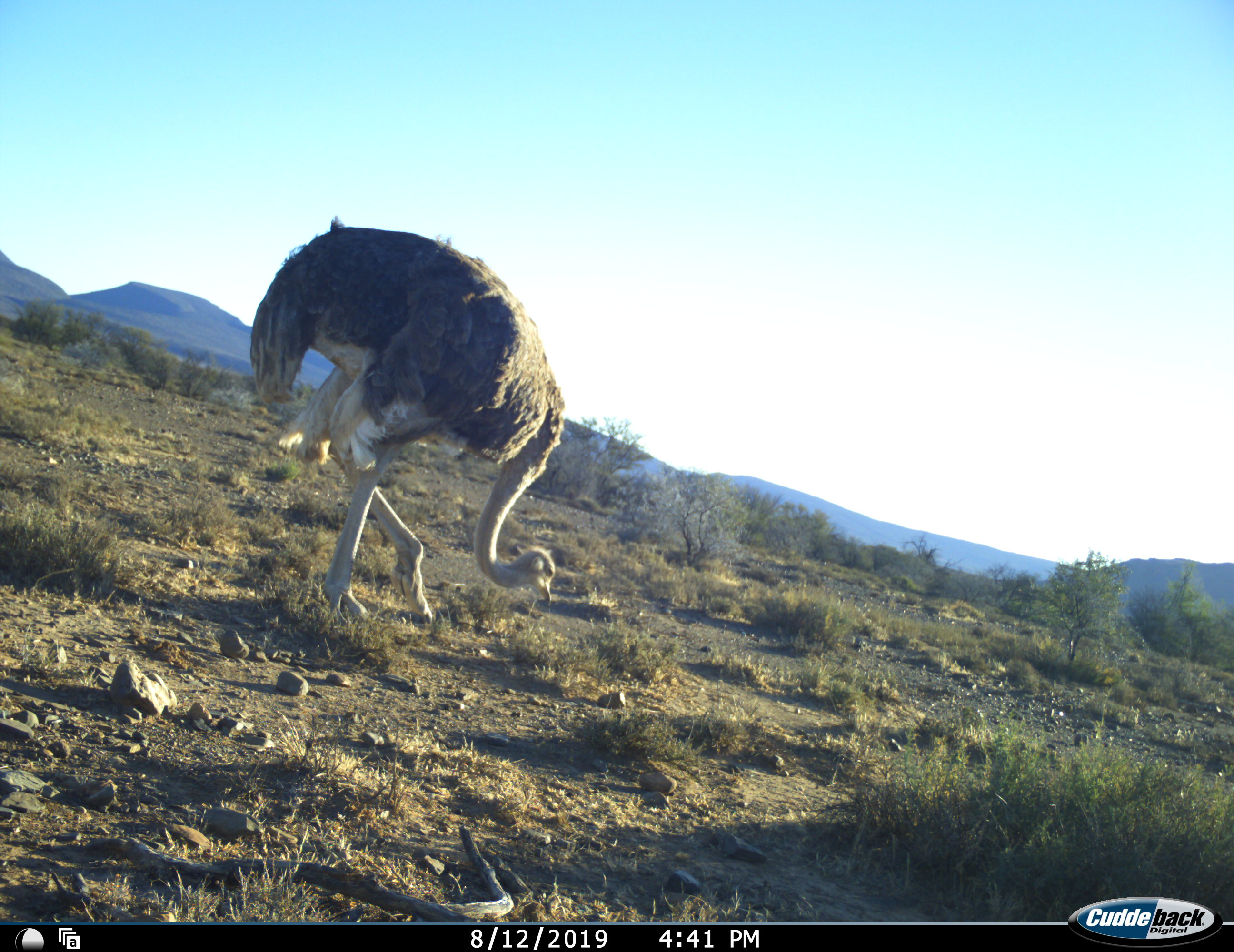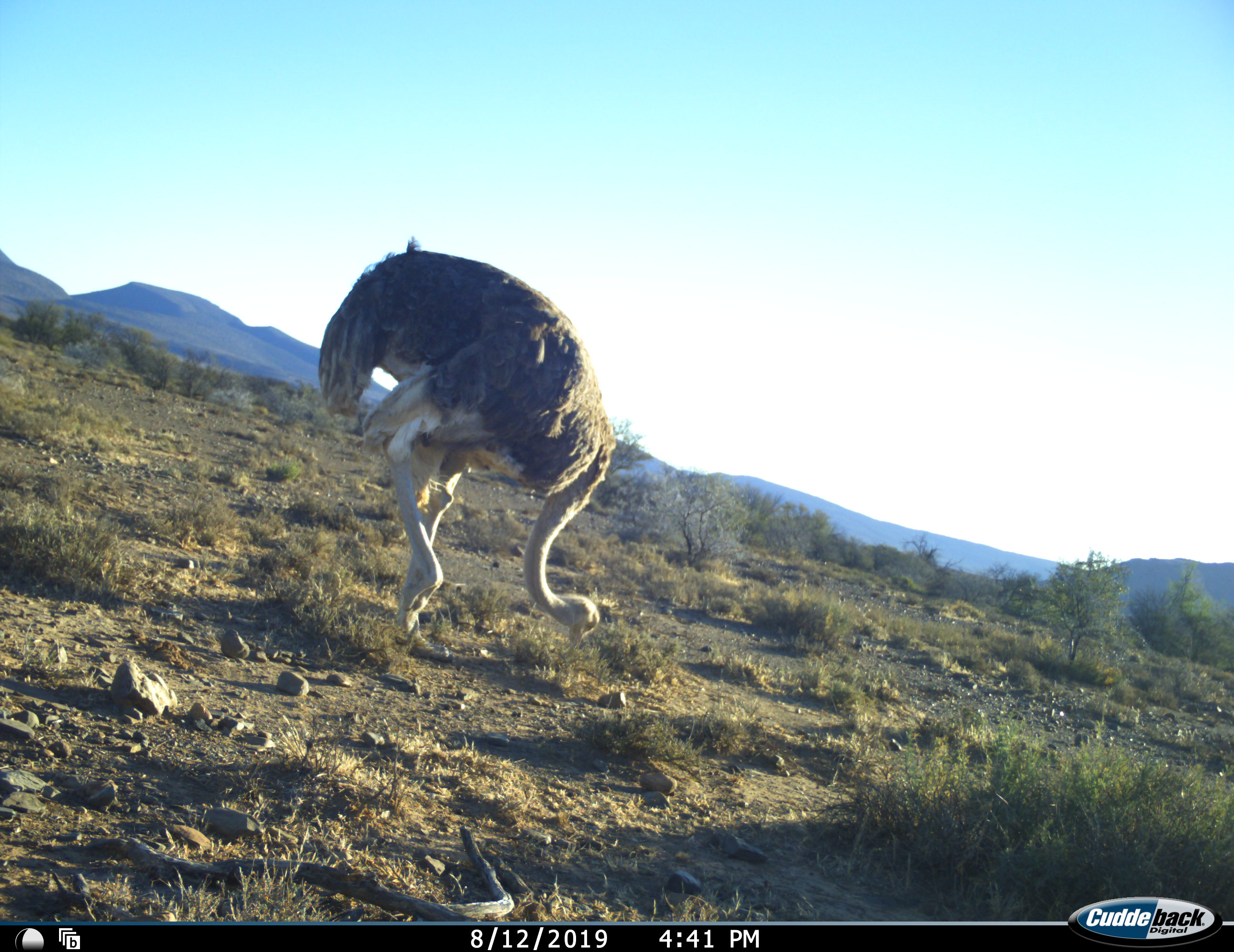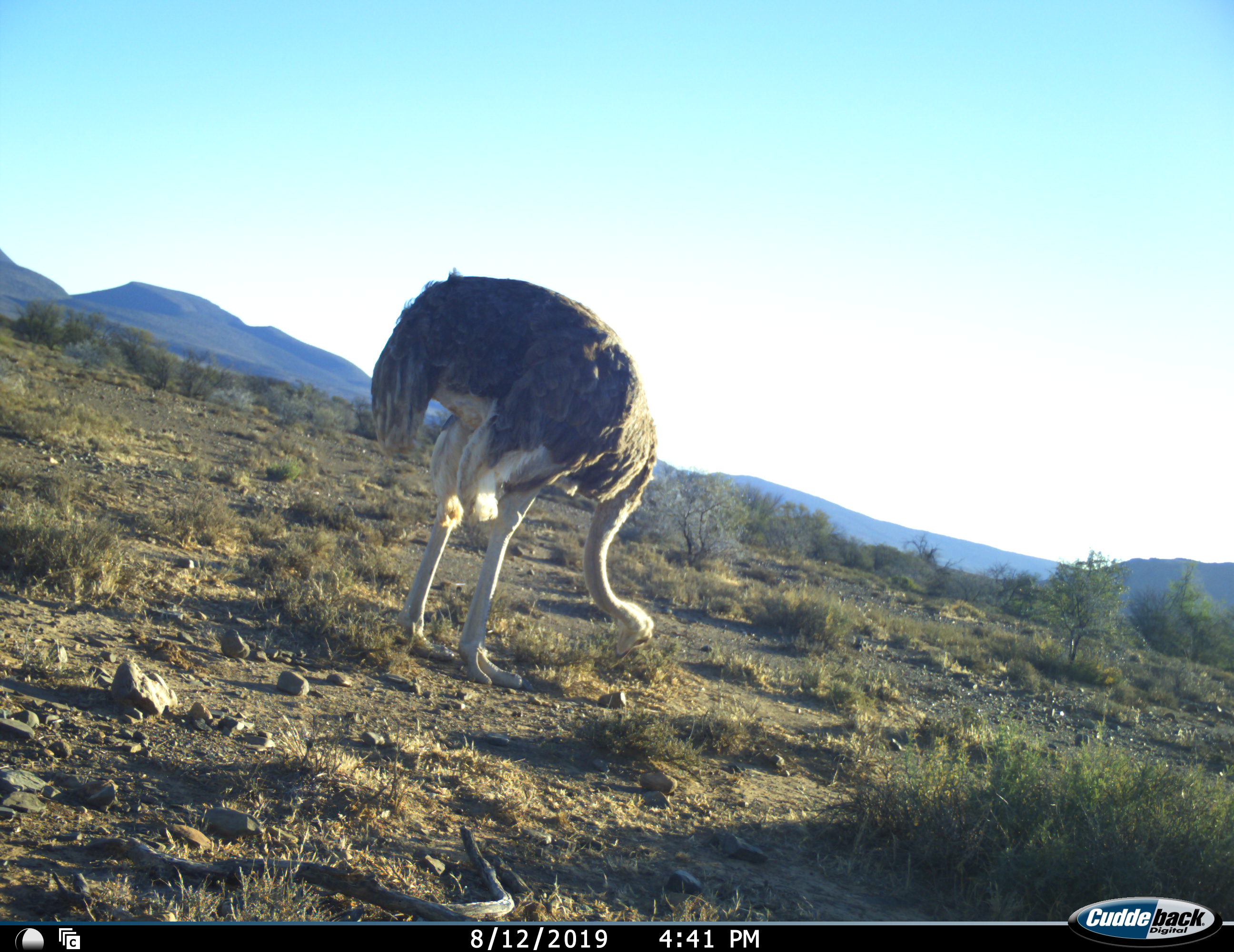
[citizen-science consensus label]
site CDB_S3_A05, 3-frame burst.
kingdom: Animalia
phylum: Chordata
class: Aves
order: Struthioniformes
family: Struthionidae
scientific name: Struthionidae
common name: ostrich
Ostrich (Struthionidae), count 1. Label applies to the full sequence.